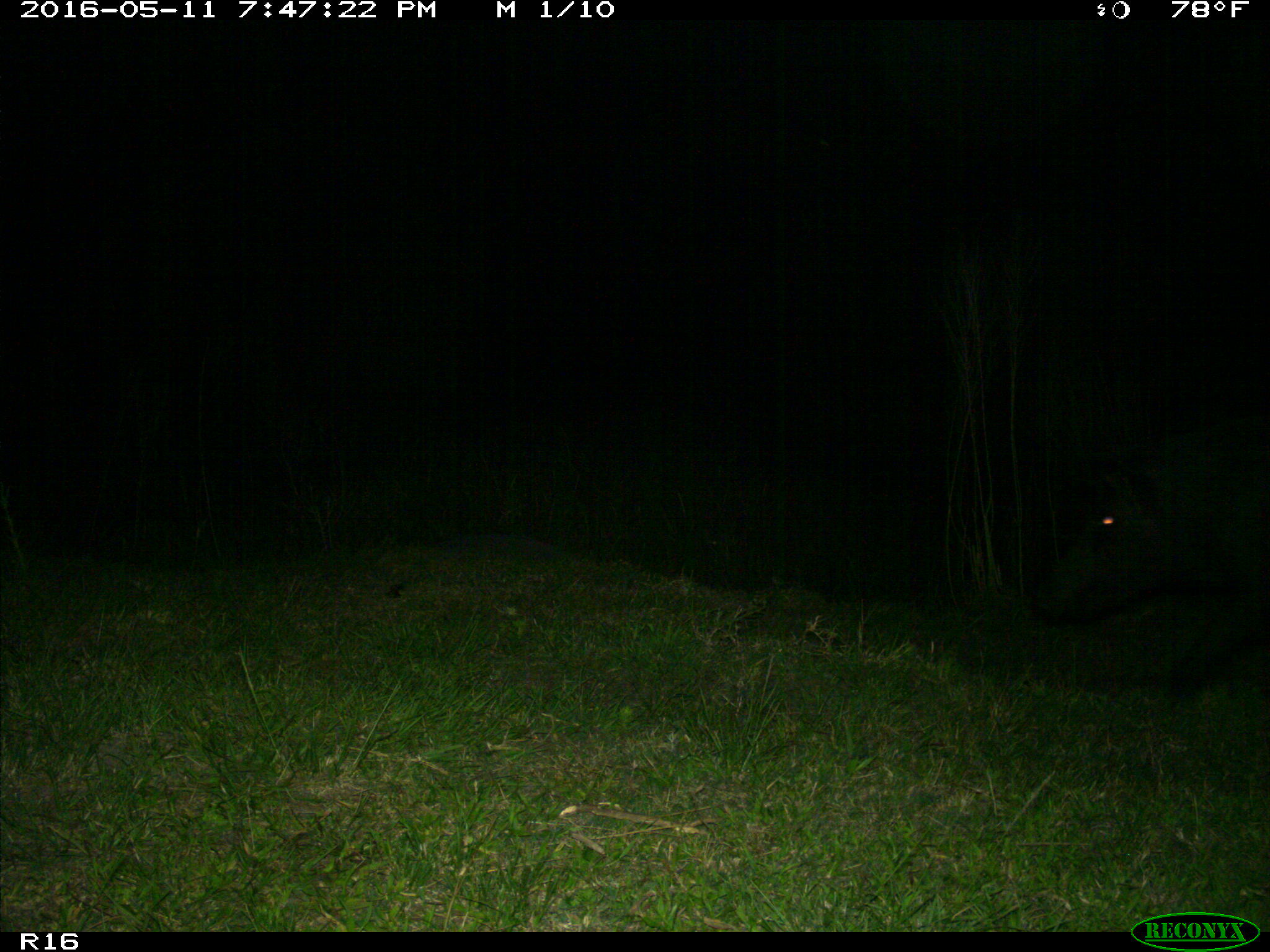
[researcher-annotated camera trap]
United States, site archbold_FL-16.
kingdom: Animalia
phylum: Chordata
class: Mammalia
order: Artiodactyla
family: Suidae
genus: Sus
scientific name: Sus scrofa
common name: wild boar